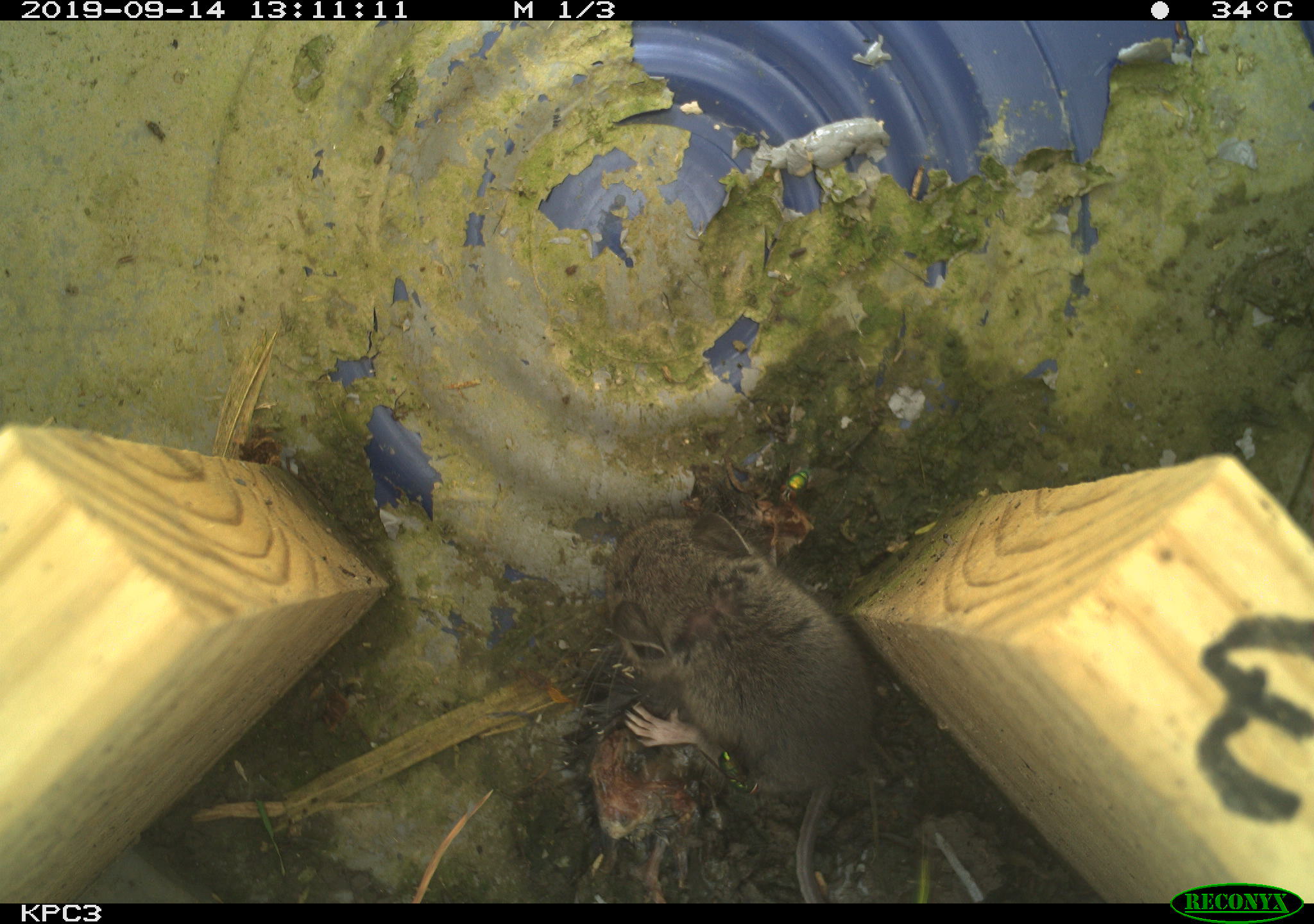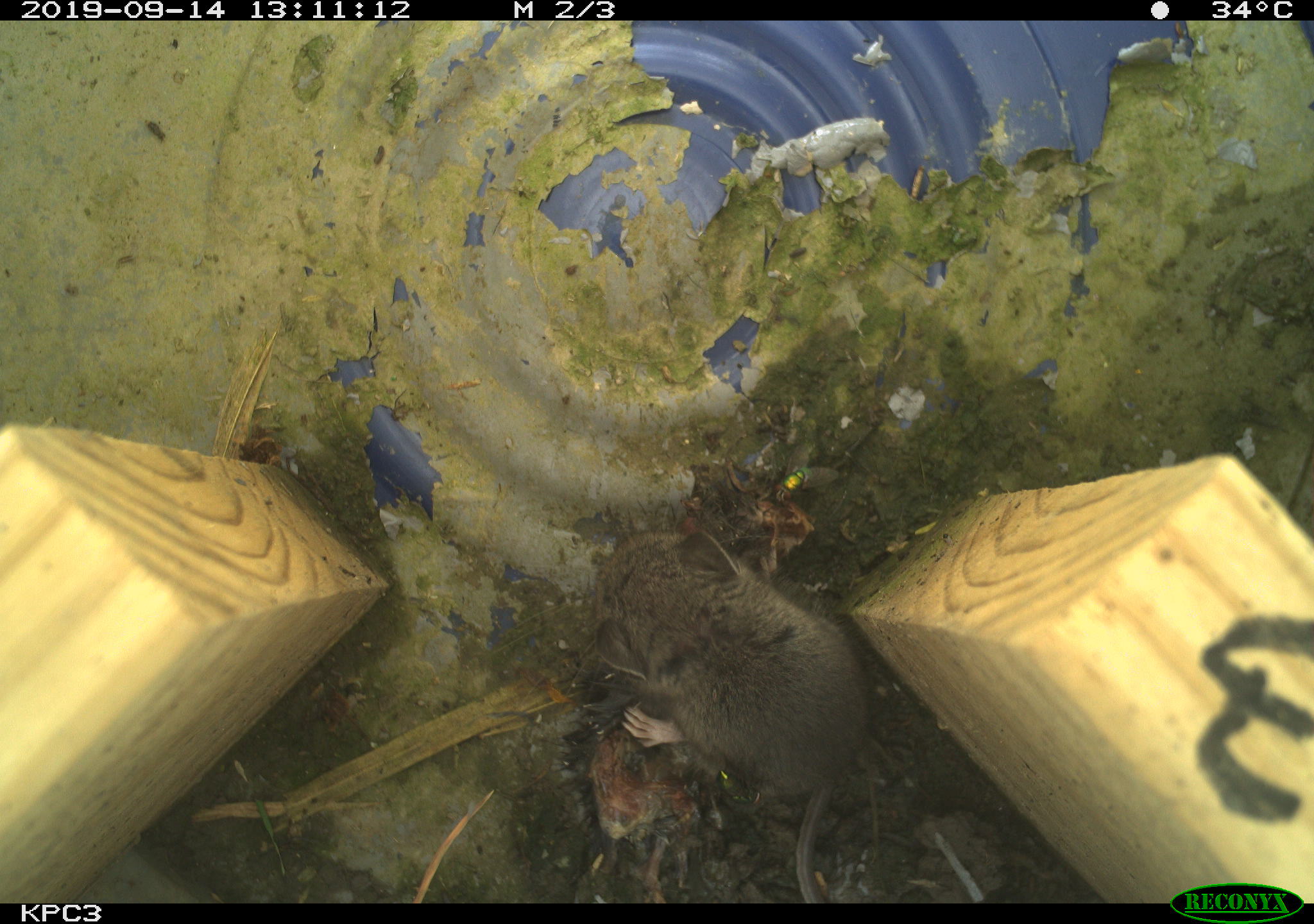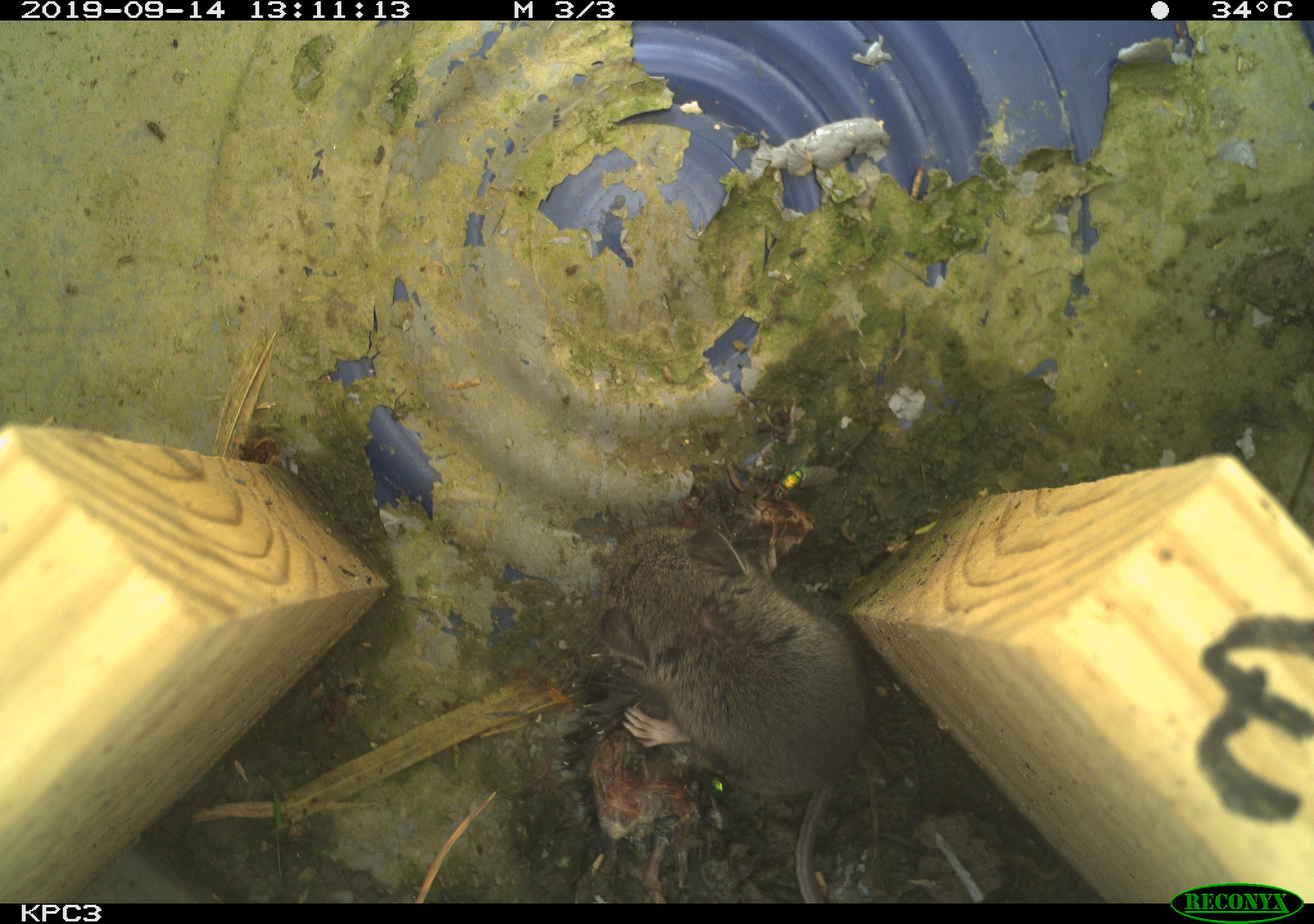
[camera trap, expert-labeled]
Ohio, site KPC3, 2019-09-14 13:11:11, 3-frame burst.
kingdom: Animalia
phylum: Chordata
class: Mammalia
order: Rodentia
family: Cricetidae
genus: Peromyscus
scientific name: Peromyscus leucopus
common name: white-footed mouse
White-footed mouse (Peromyscus leucopus).